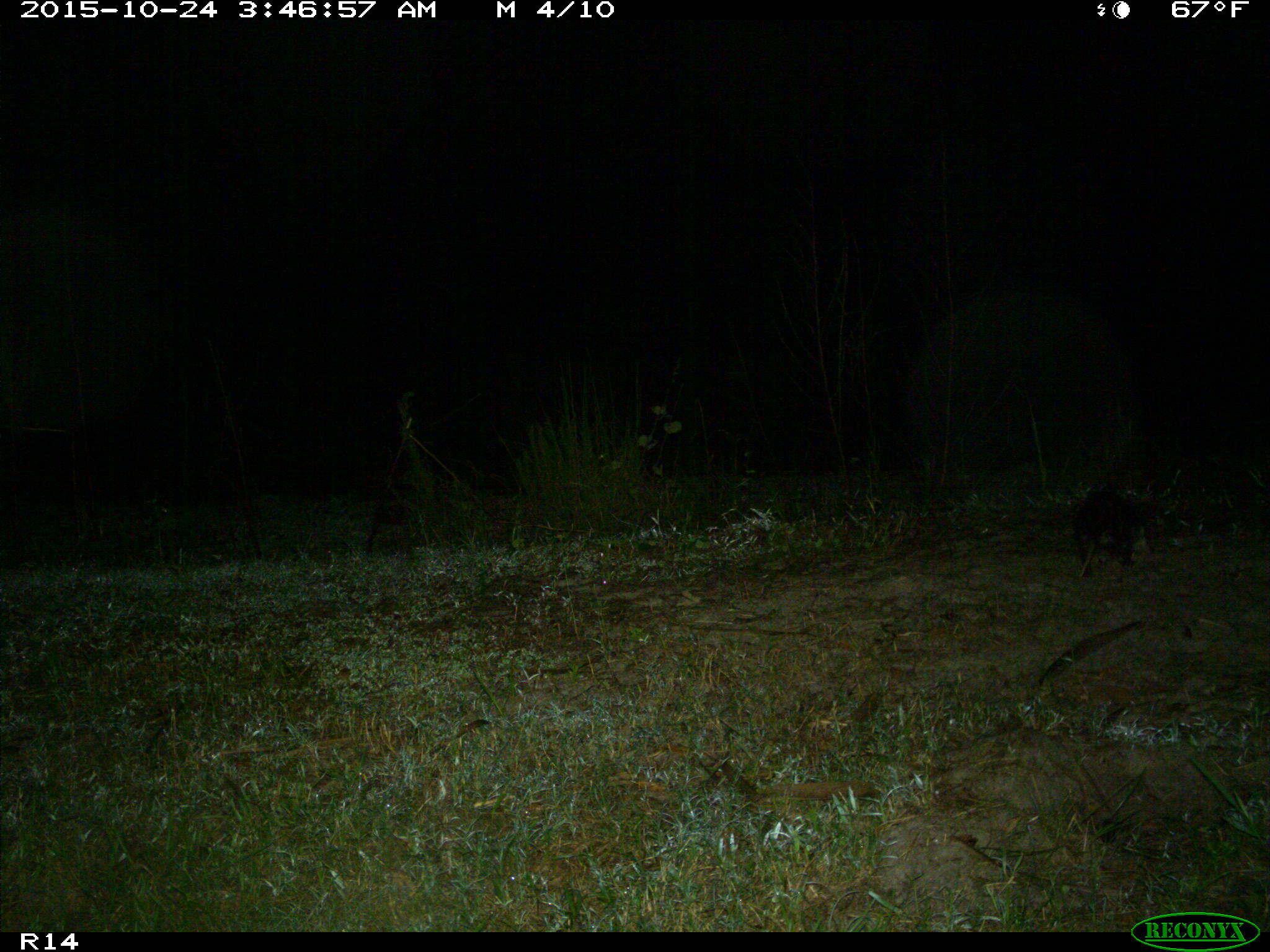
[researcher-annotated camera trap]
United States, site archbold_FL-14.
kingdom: Animalia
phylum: Chordata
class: Mammalia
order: Didelphimorphia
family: Didelphidae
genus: Didelphis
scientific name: Didelphis virginiana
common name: virginia opossum